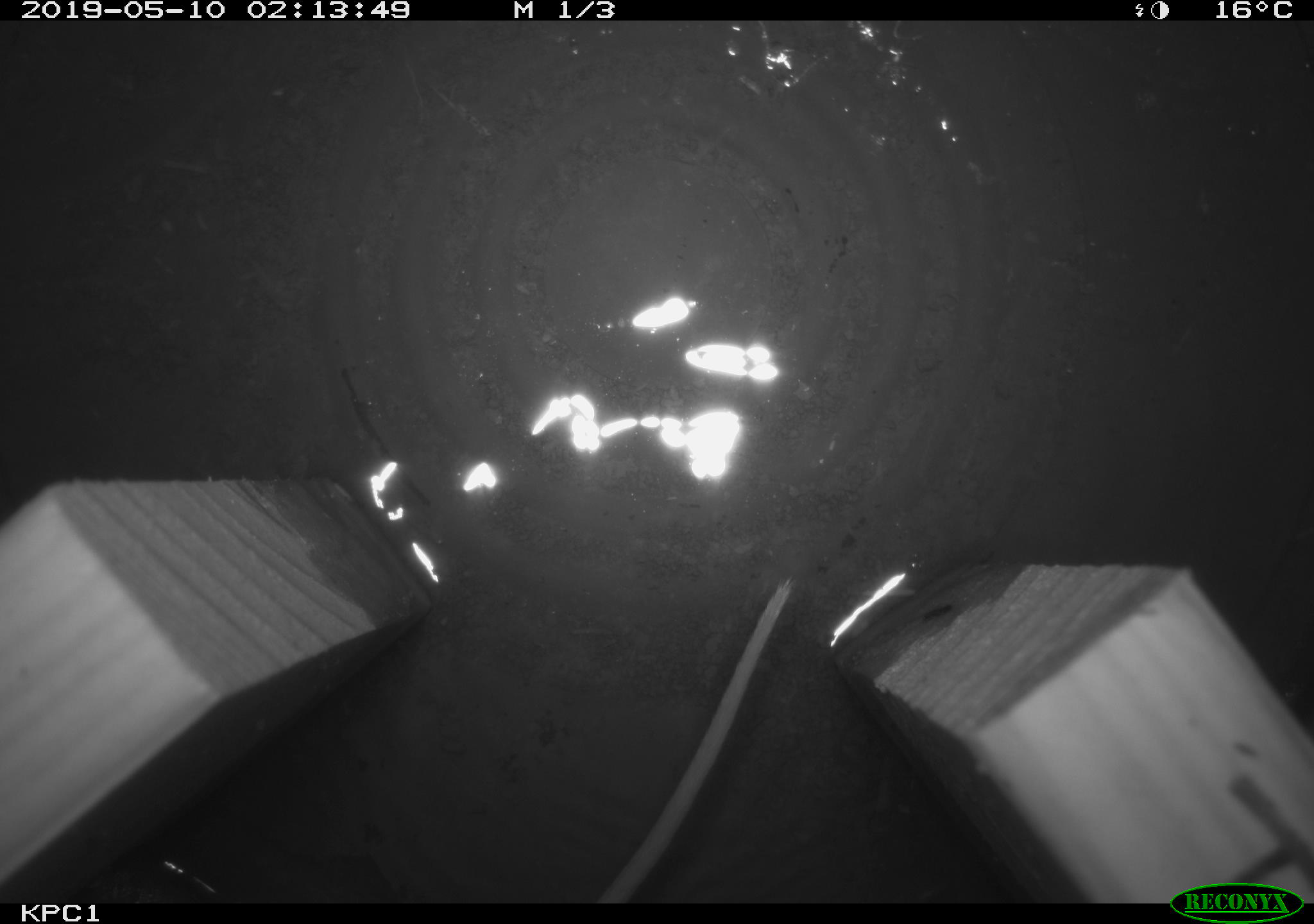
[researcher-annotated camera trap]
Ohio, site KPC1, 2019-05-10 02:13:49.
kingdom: Animalia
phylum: Chordata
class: Mammalia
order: Rodentia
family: Cricetidae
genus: Peromyscus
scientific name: Peromyscus leucopus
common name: white-footed mouse